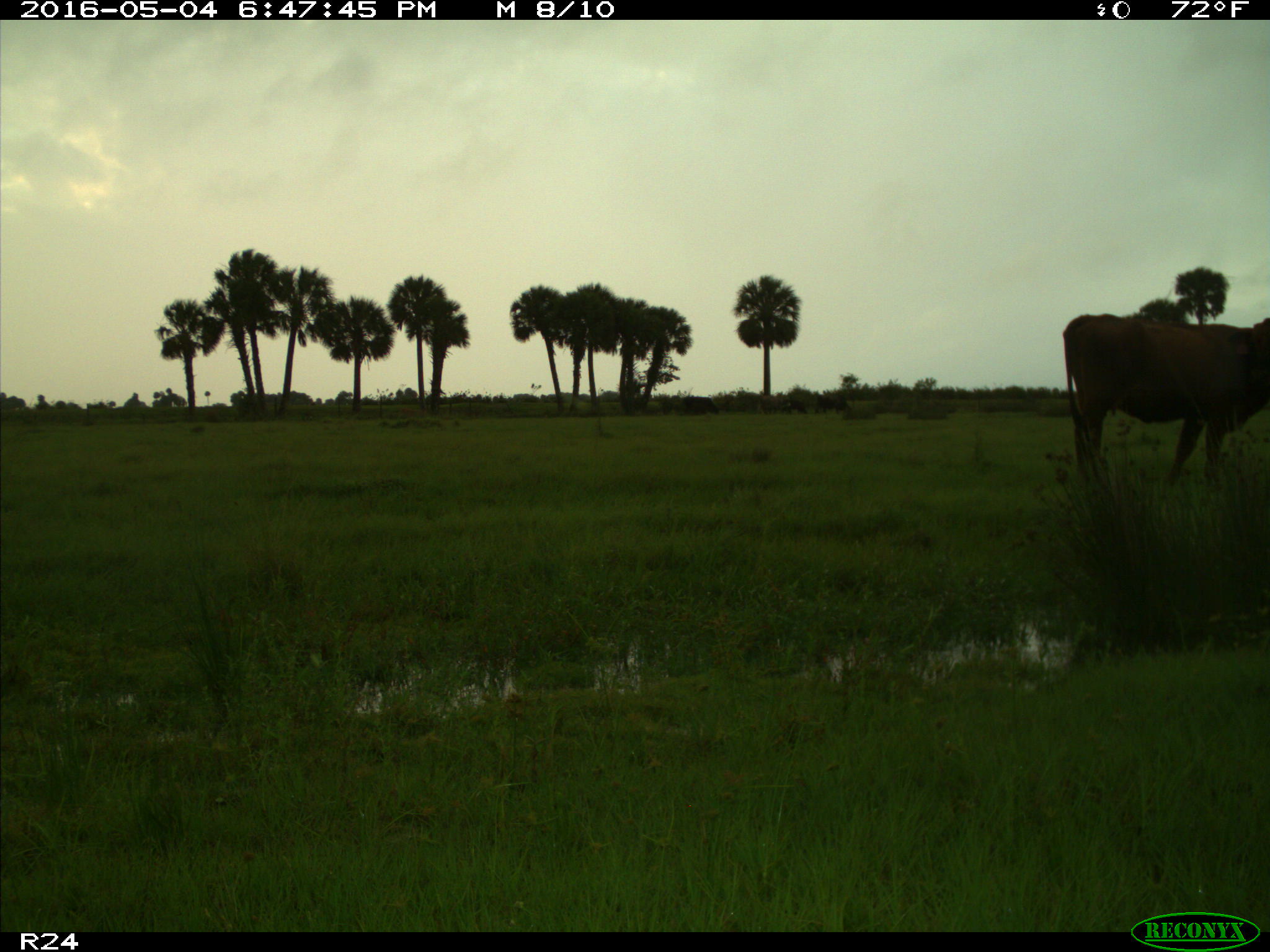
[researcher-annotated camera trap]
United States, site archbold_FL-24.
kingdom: Animalia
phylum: Chordata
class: Mammalia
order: Artiodactyla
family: Bovidae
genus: Bos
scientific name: Bos taurus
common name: domestic cow